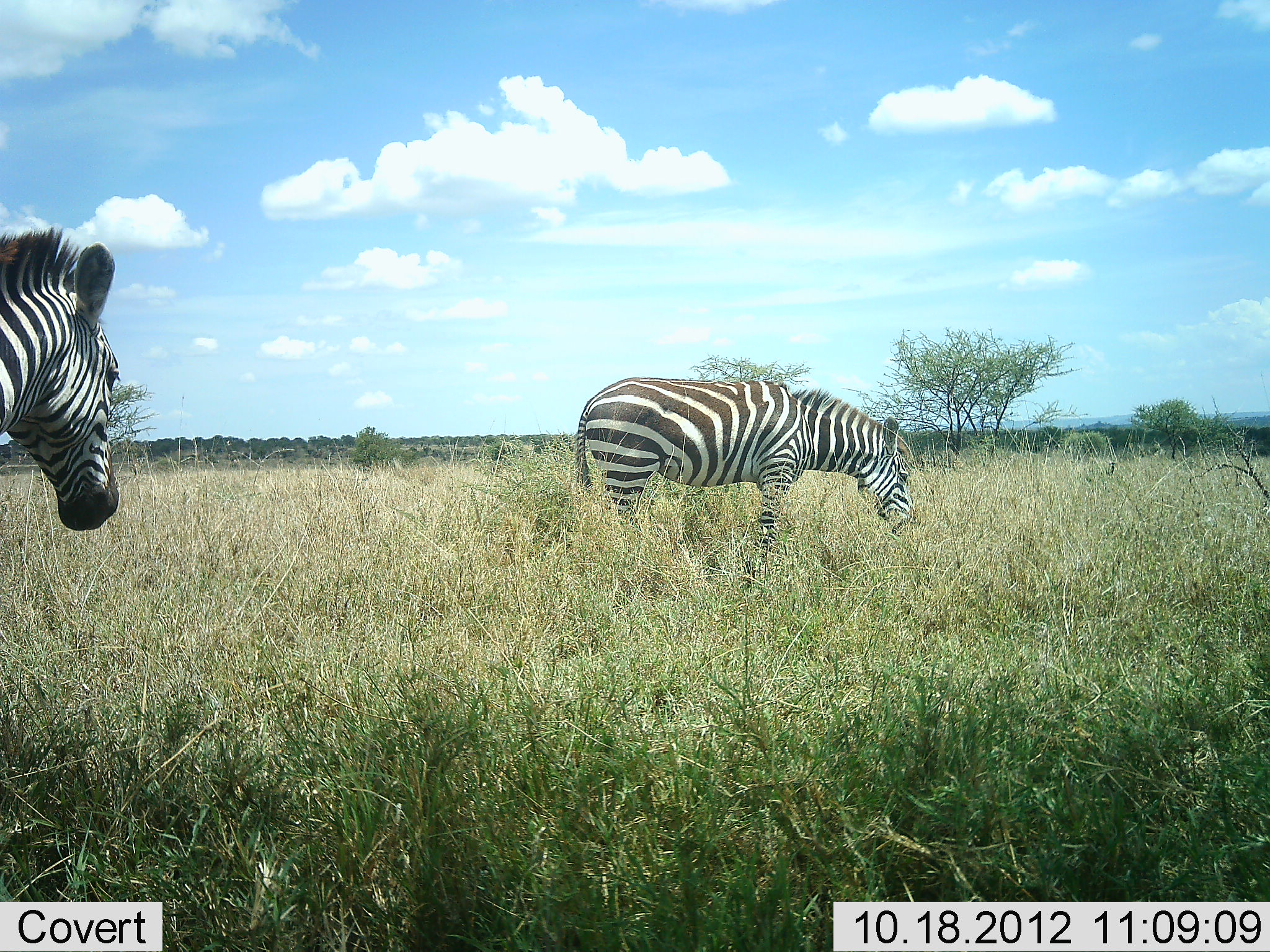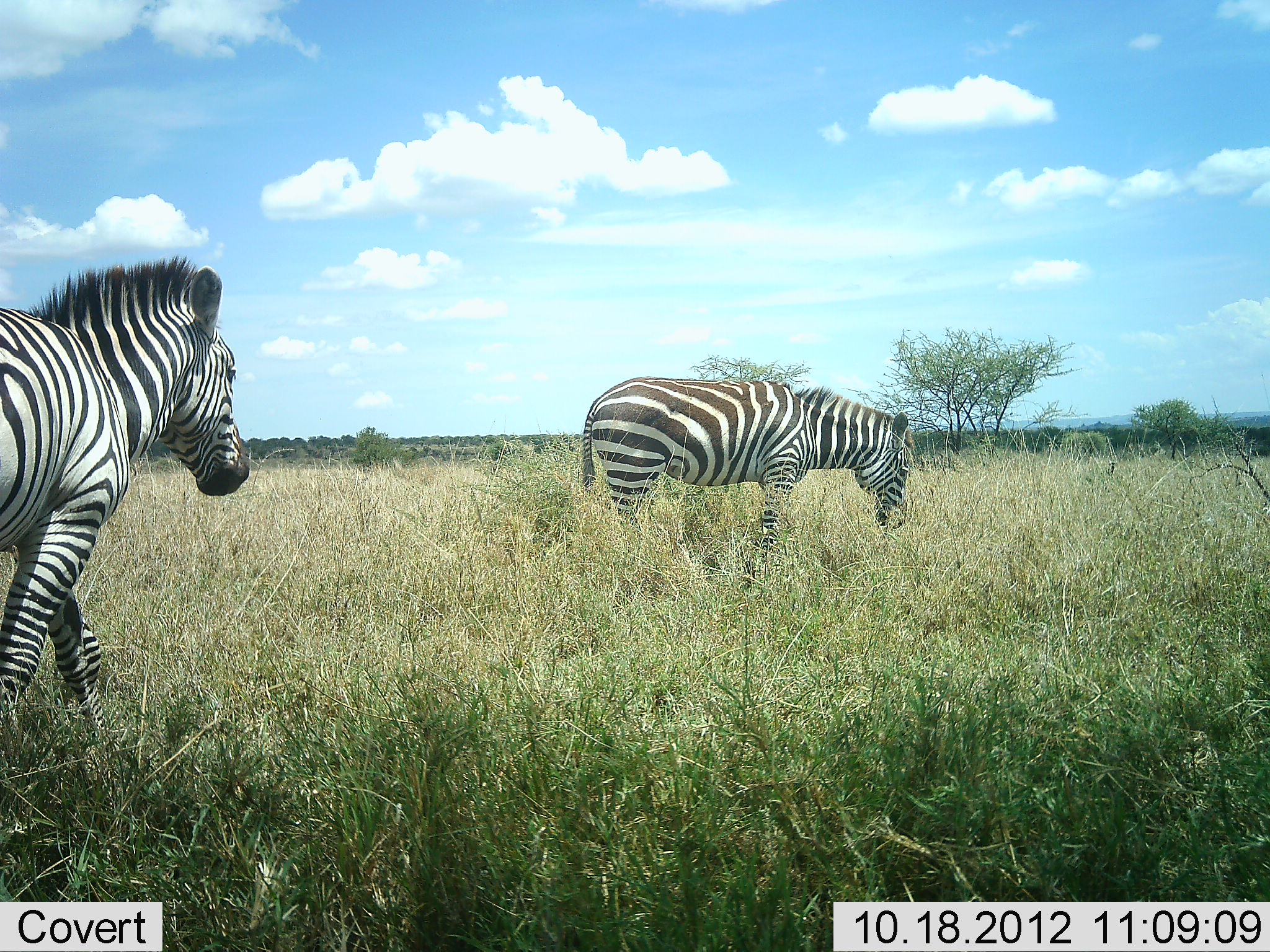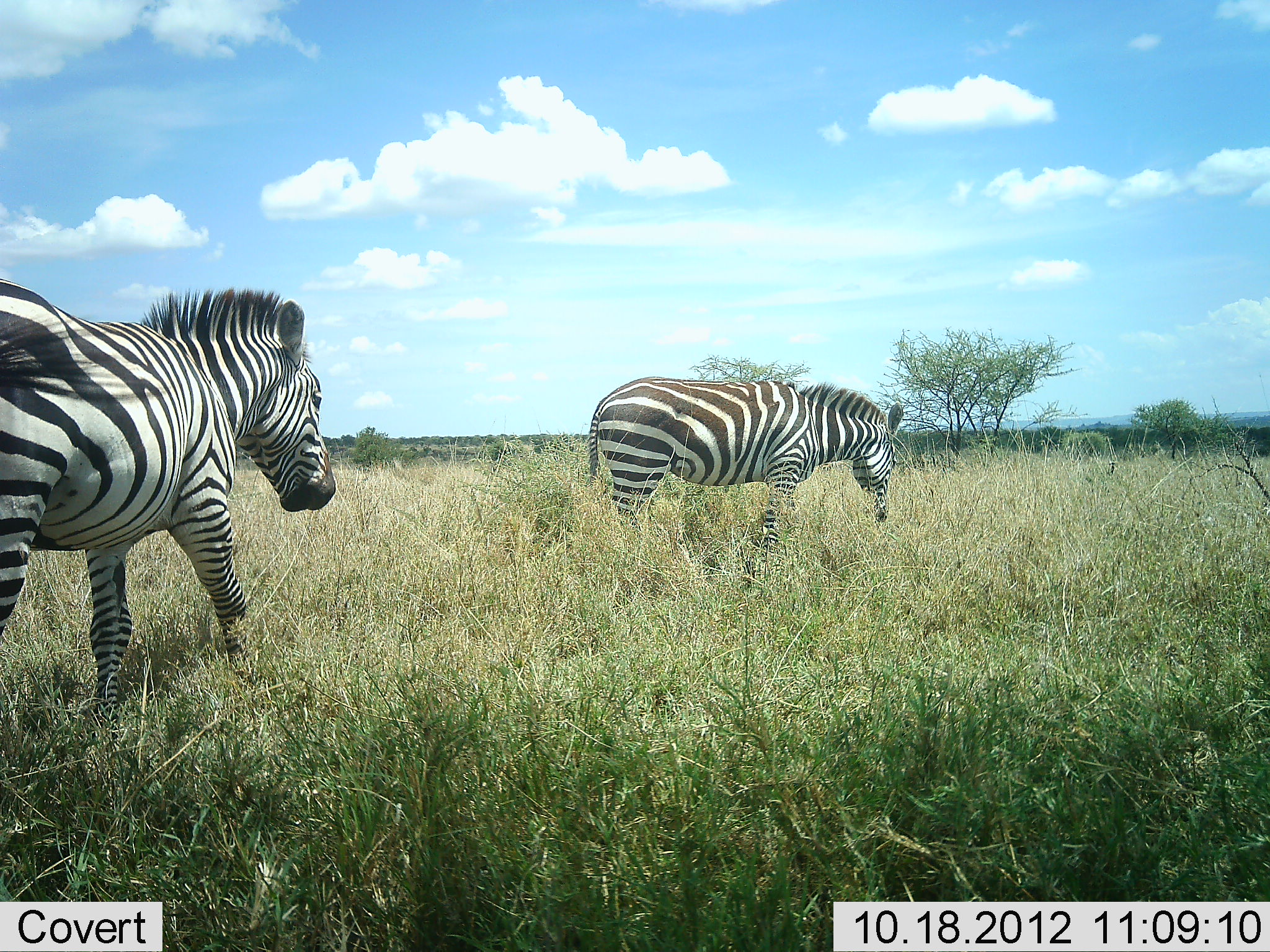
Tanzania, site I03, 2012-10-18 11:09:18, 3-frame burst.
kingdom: Animalia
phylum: Chordata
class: Mammalia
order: Perissodactyla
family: Equidae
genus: Equus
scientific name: Equus quagga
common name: plains zebra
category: zebra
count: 2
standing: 45%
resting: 0%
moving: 82%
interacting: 0%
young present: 0%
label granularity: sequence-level